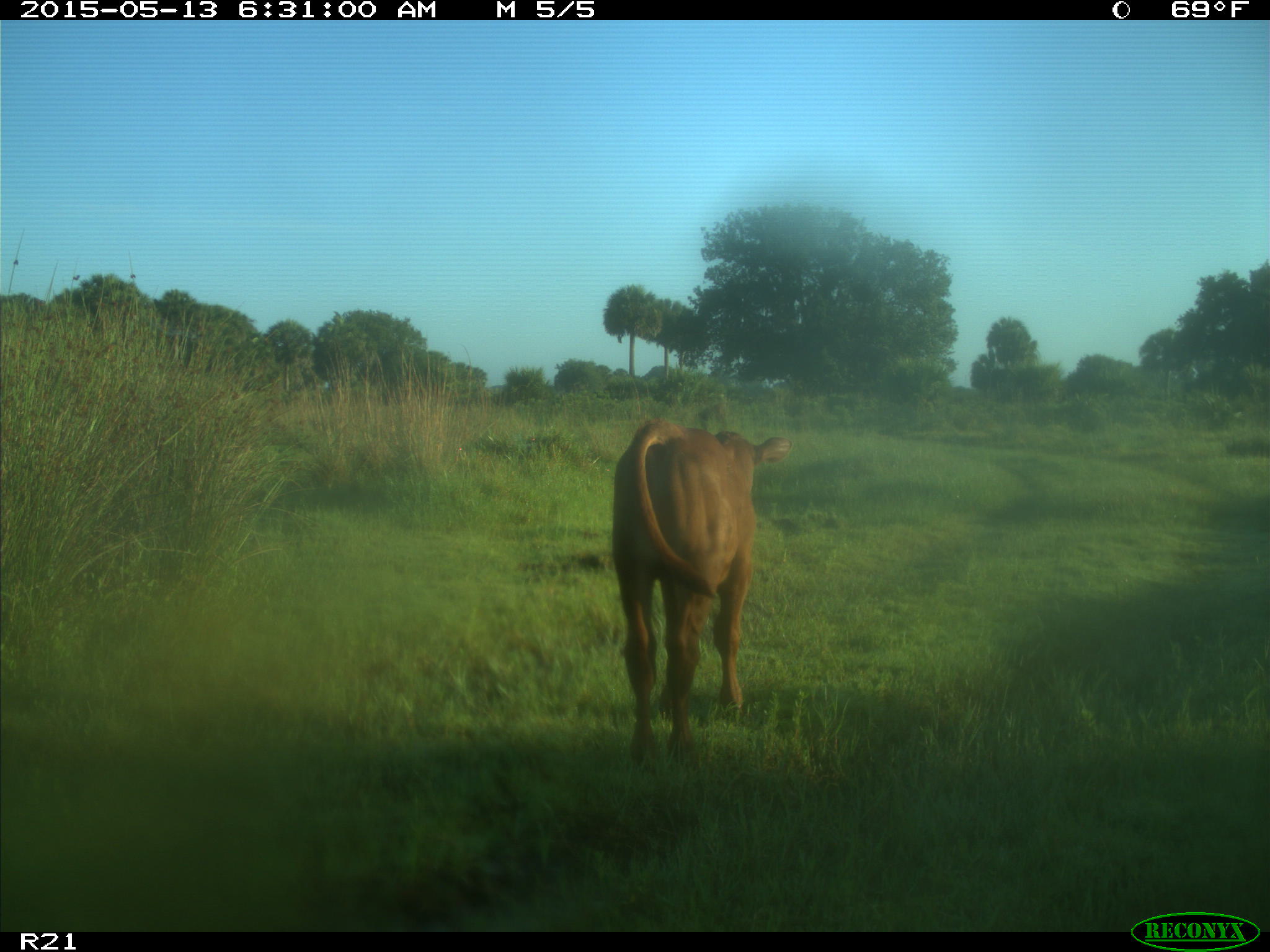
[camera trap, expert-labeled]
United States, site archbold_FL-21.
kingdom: Animalia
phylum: Chordata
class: Mammalia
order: Artiodactyla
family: Bovidae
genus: Bos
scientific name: Bos taurus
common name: domestic cow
Bos taurus (domestic cow).